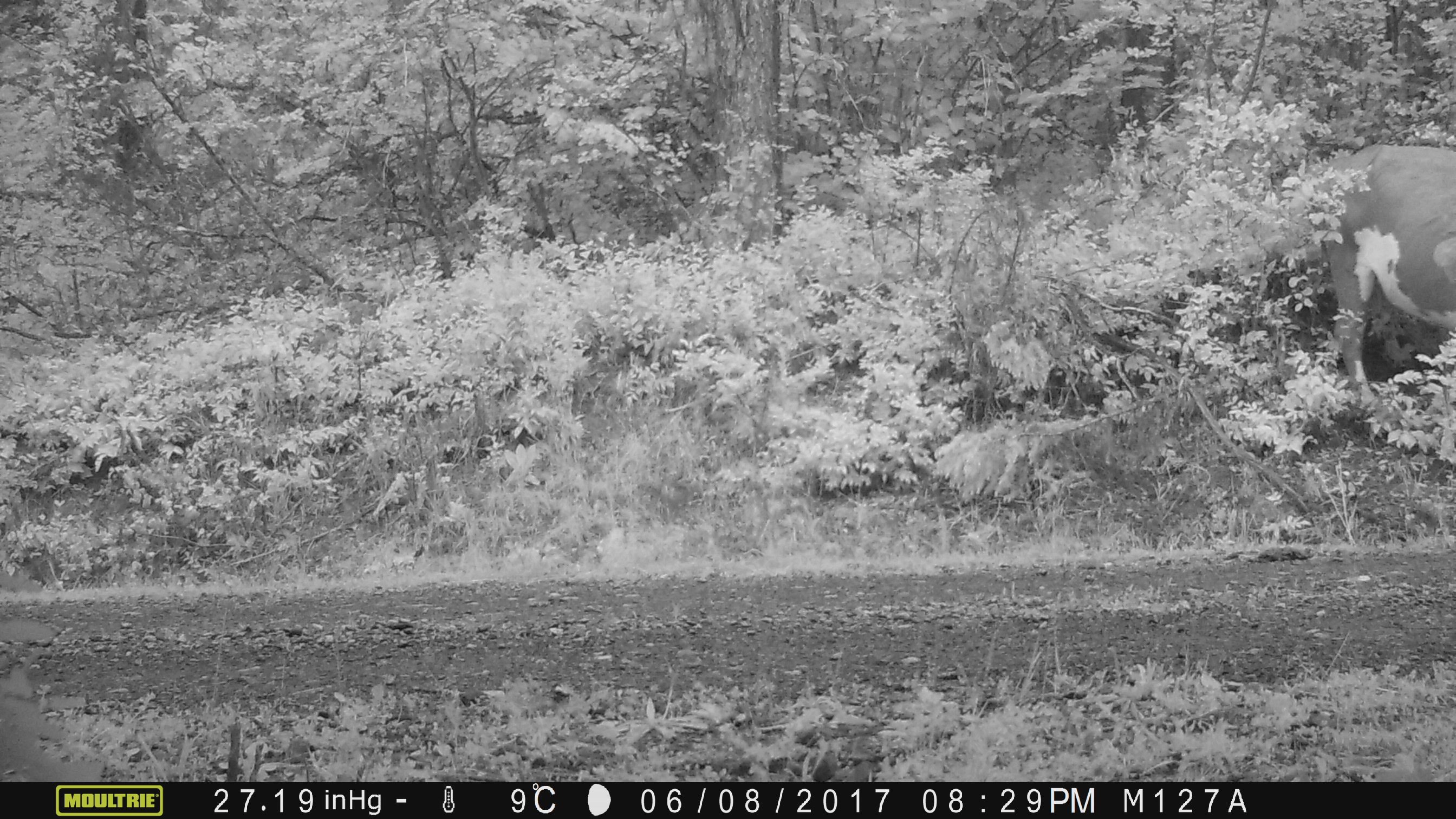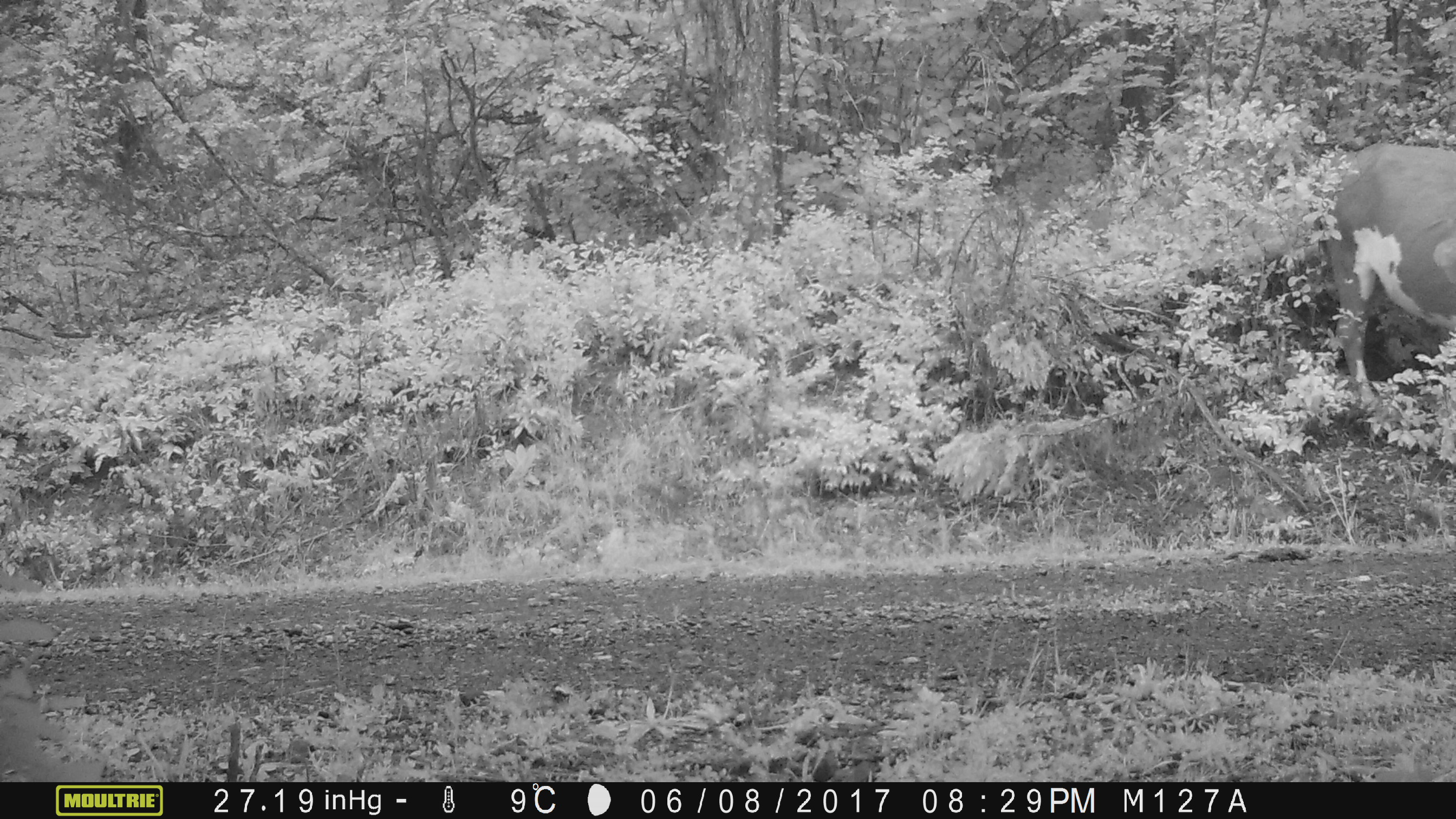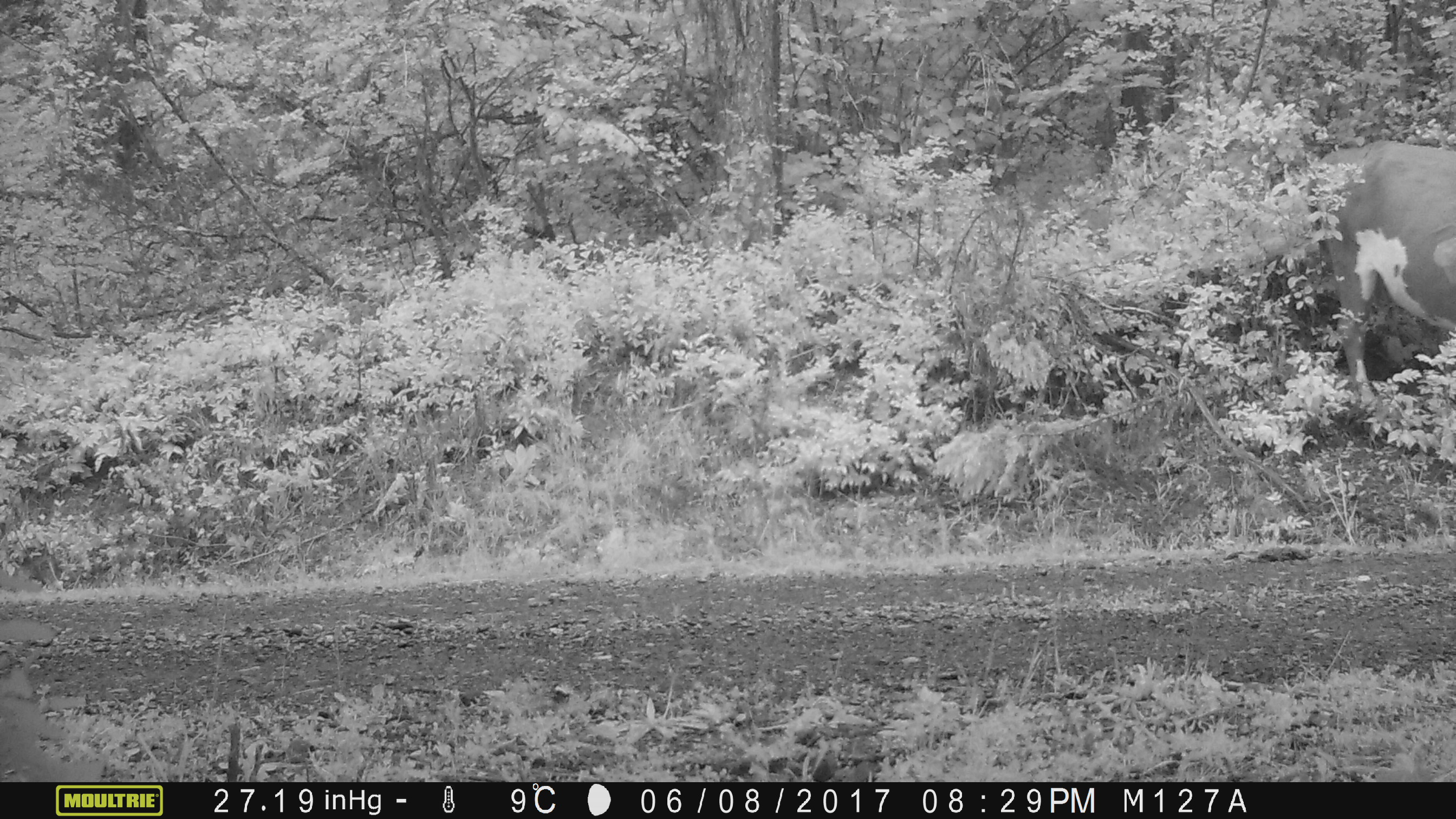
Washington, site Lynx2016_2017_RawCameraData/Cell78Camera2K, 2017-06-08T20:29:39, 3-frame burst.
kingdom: Animalia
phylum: Chordata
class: Mammalia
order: Artiodactyla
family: Bovidae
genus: Bos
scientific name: Bos taurus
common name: domestic cattle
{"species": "domestic cattle (Bos taurus)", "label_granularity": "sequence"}